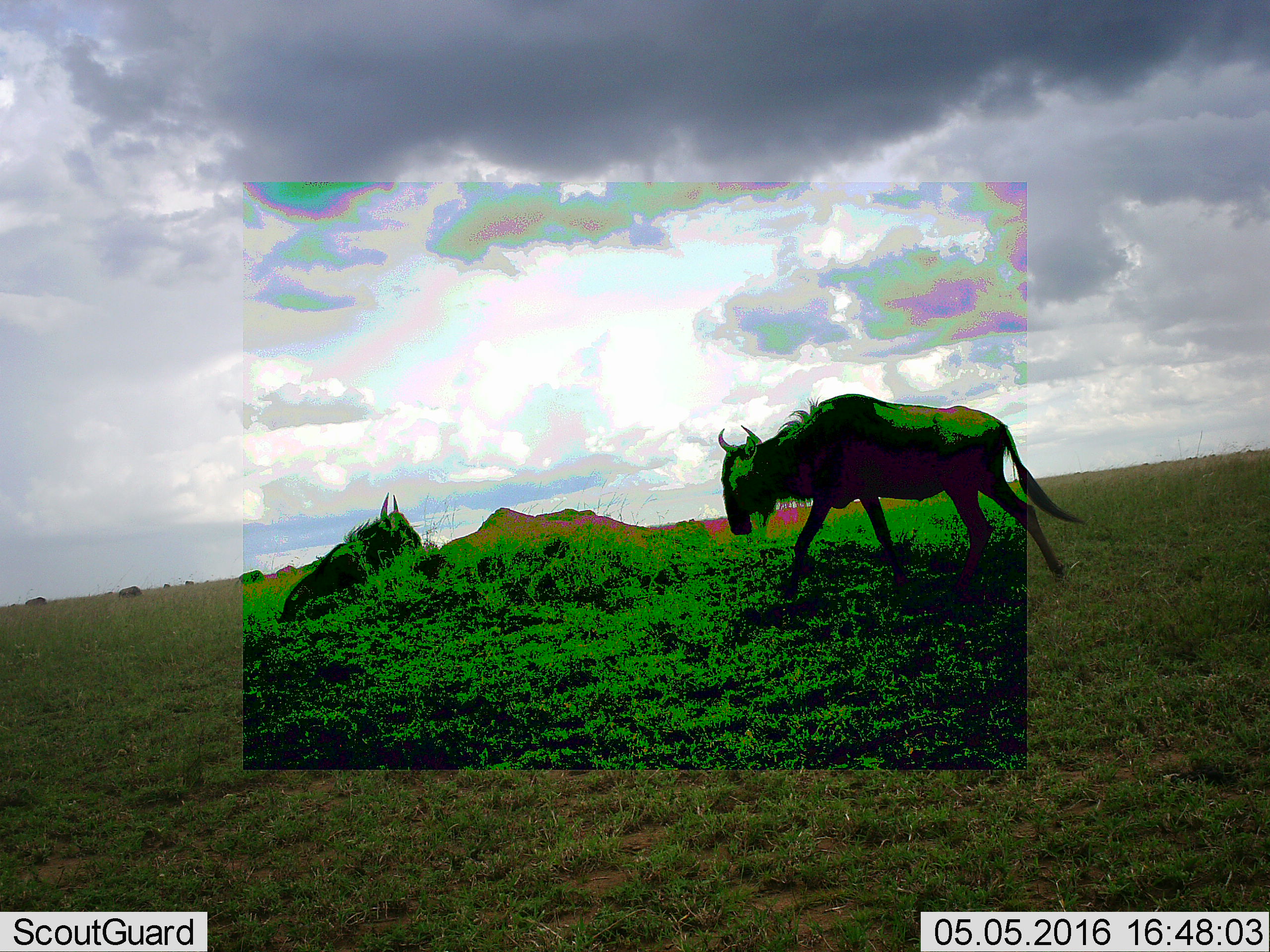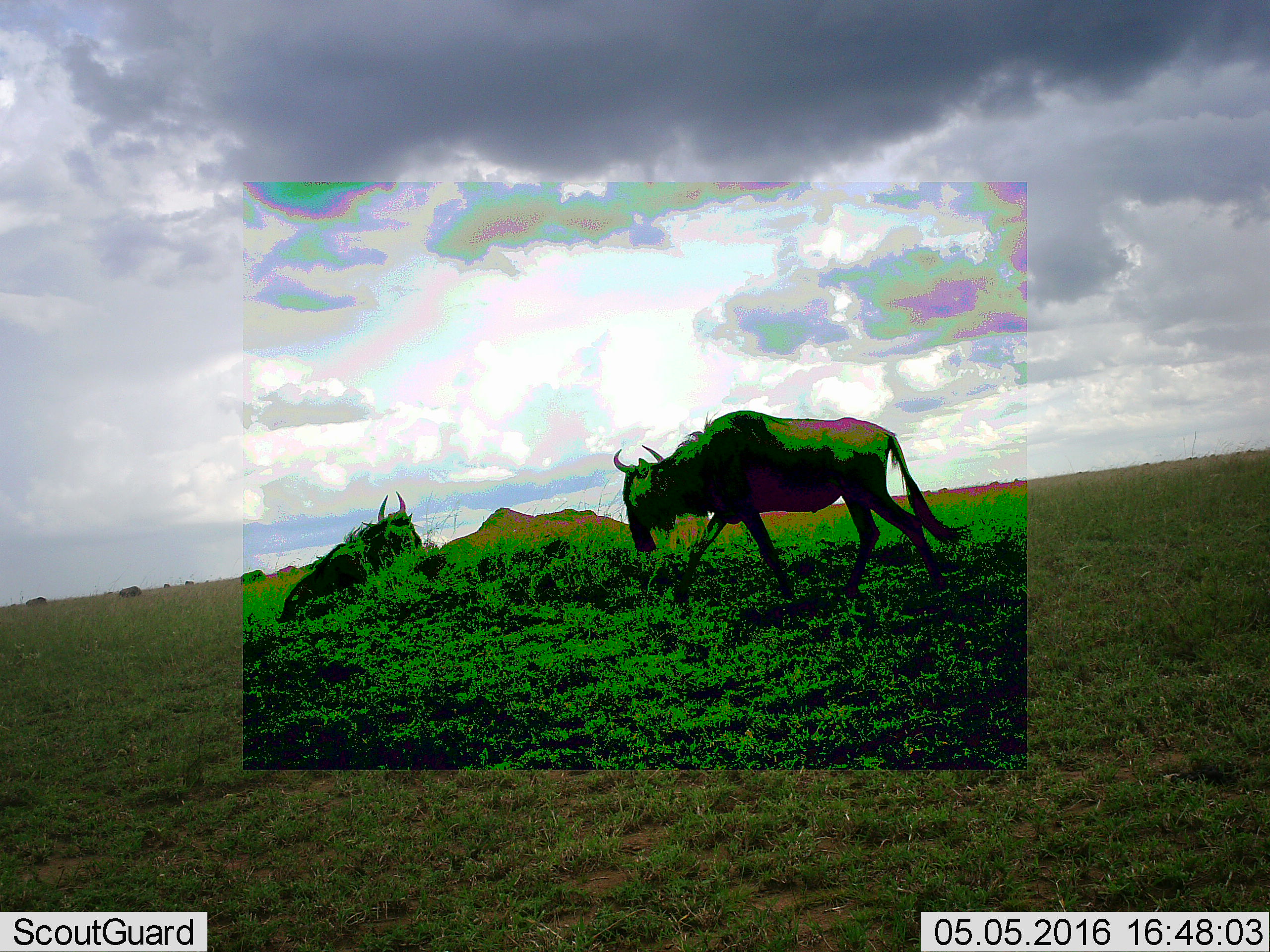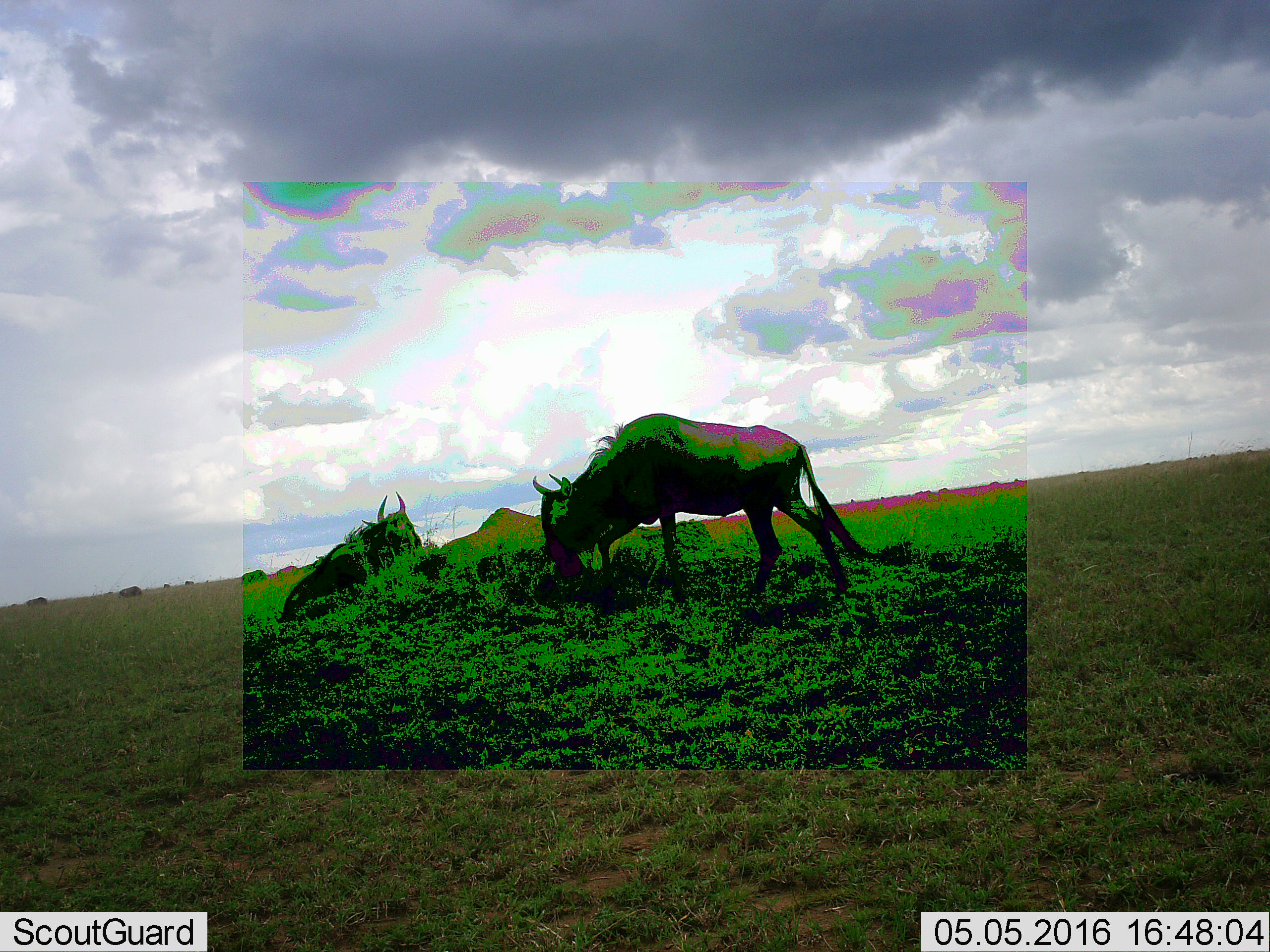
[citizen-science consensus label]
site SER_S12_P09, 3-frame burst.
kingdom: Animalia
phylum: Chordata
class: Mammalia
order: Artiodactyla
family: Bovidae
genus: Connochaetes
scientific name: Connochaetes taurinus taurinus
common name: blue wildebeest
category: wildebeestblue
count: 10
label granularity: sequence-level